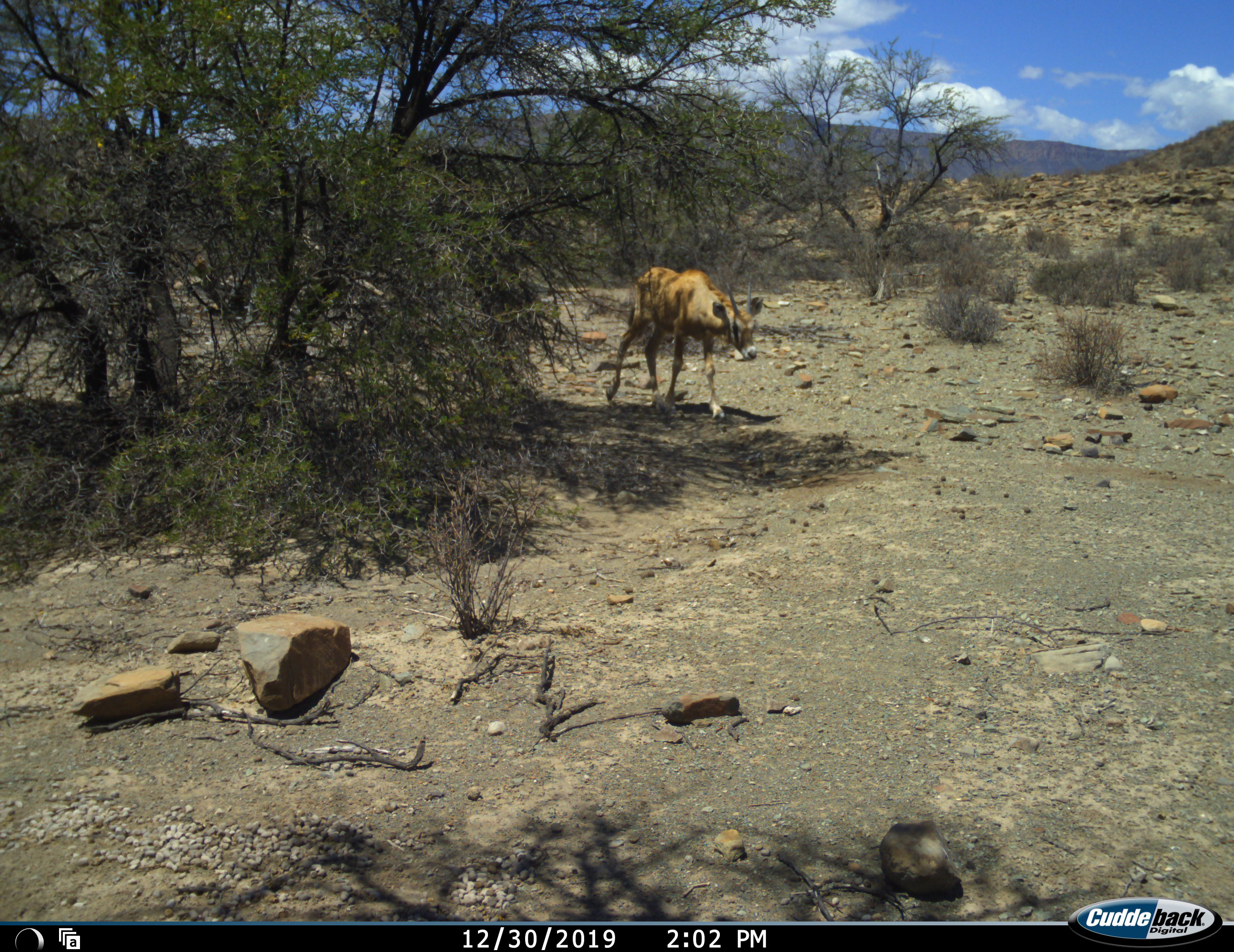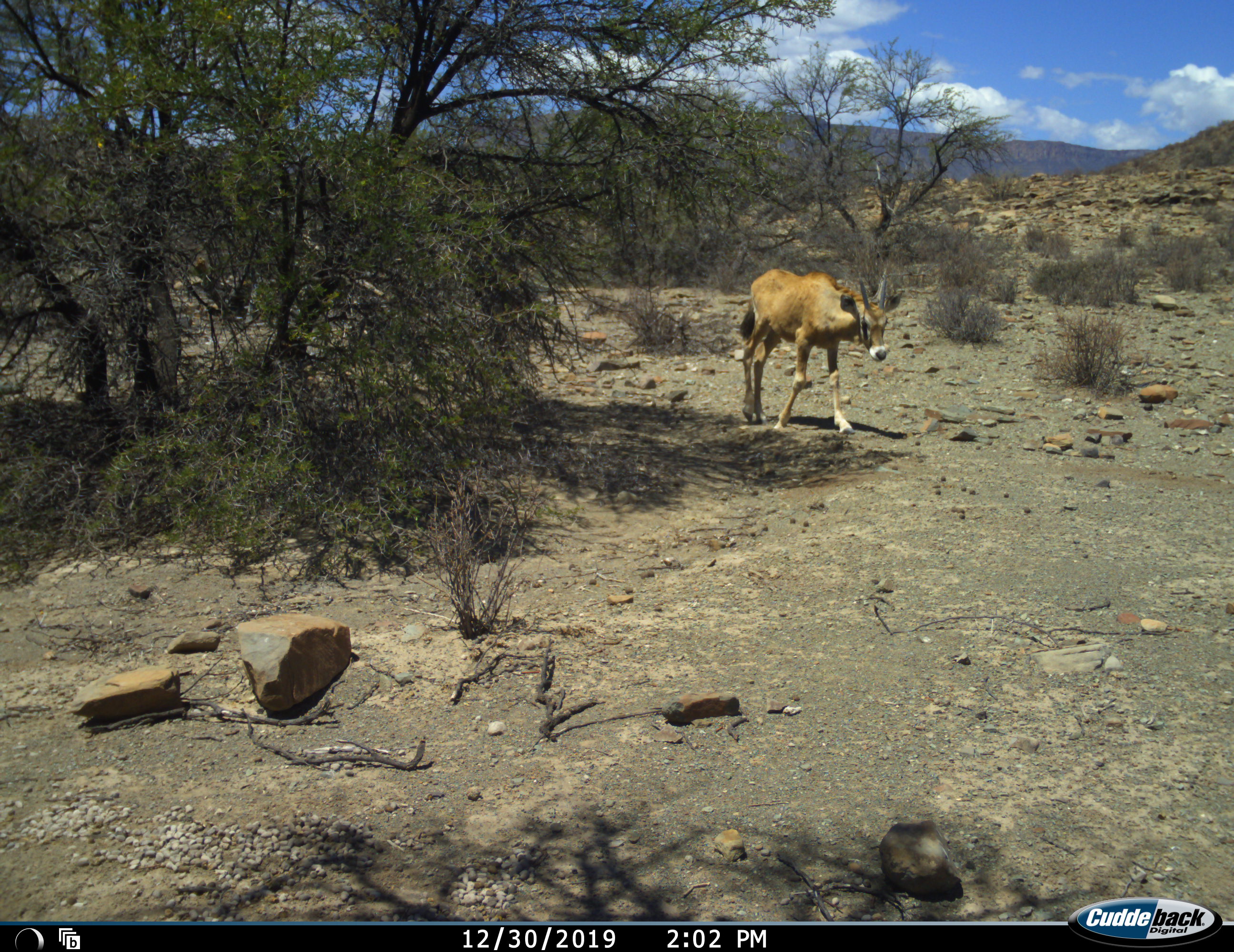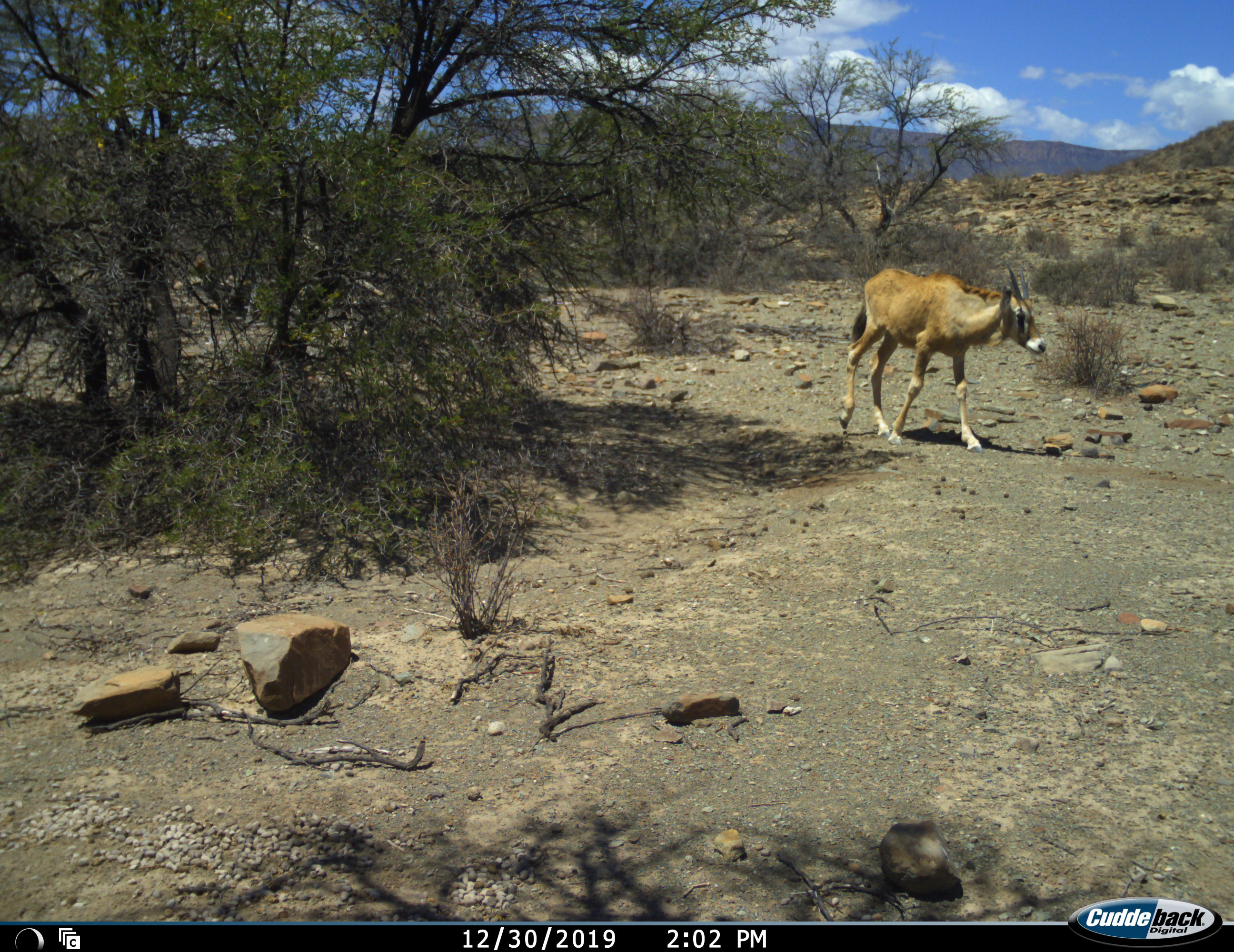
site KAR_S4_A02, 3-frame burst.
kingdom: Animalia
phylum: Chordata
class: Mammalia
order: Artiodactyla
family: Bovidae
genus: Antidorcas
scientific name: Antidorcas marsupialis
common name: springbok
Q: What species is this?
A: Springbok (Antidorcas marsupialis).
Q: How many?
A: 1.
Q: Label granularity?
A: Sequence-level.